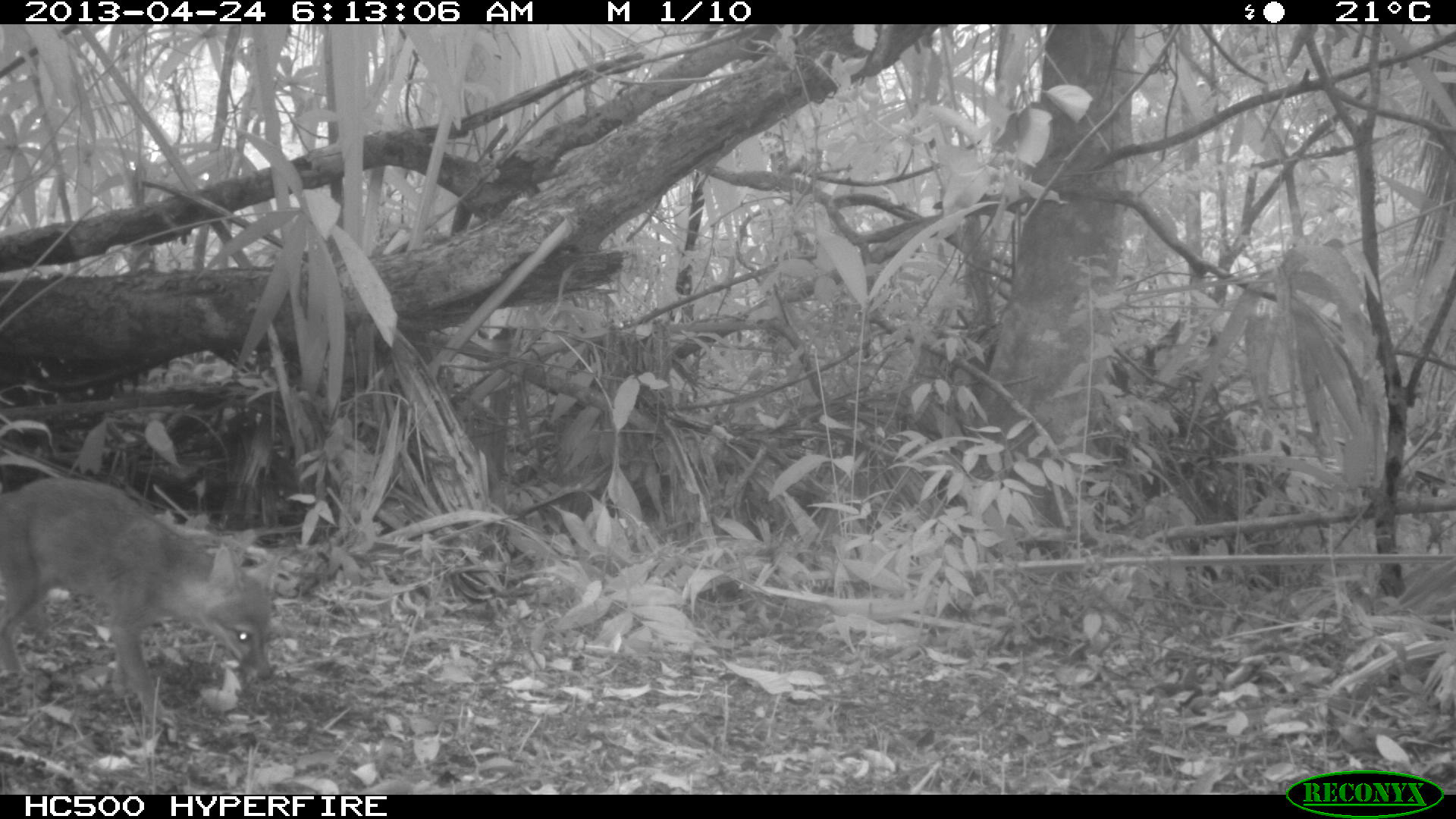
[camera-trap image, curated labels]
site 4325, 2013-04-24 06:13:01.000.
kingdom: Animalia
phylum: Chordata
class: Mammalia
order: Carnivora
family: Canidae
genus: Urocyon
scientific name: Urocyon cinereoargenteus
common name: gray fox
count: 1